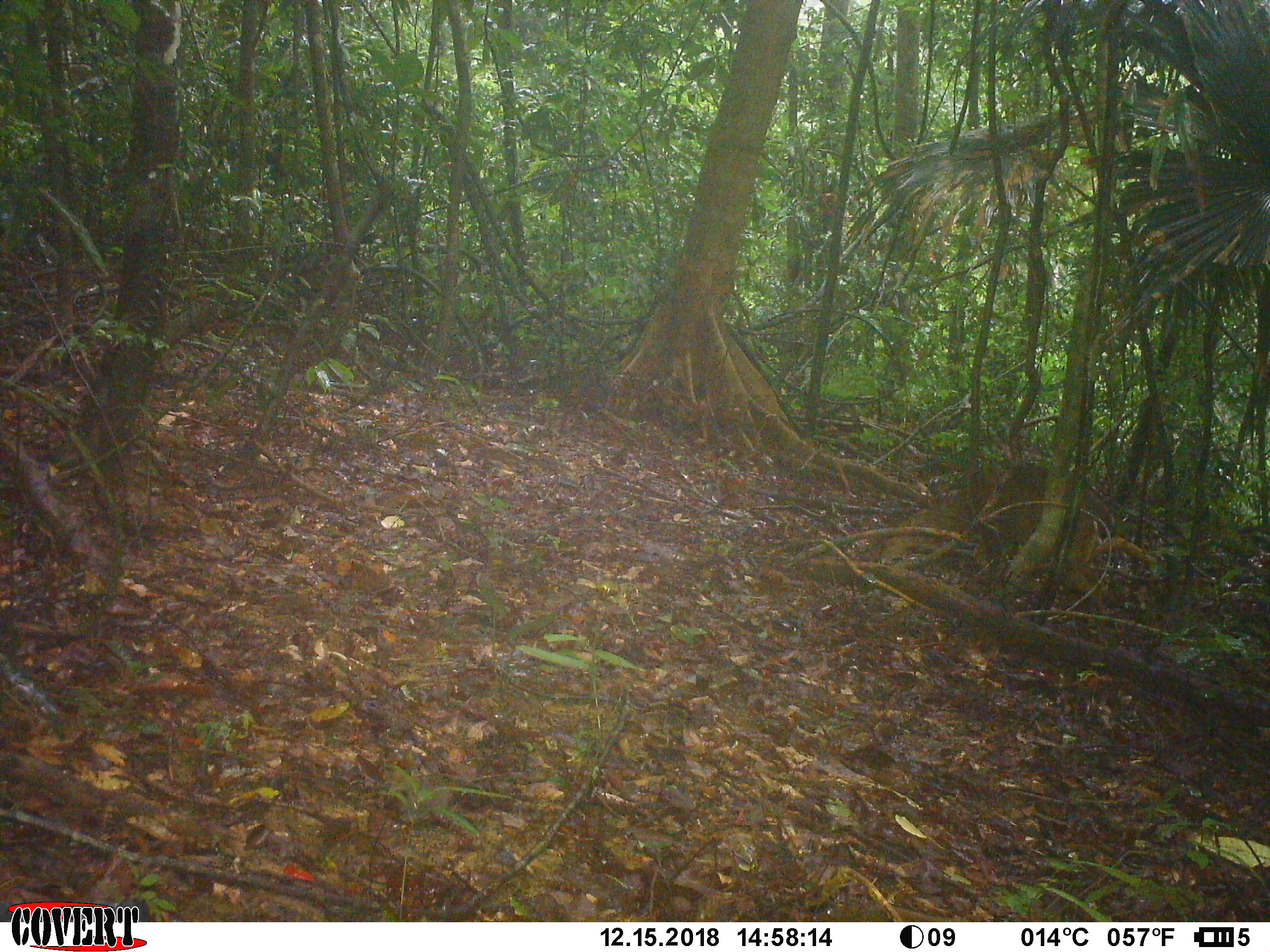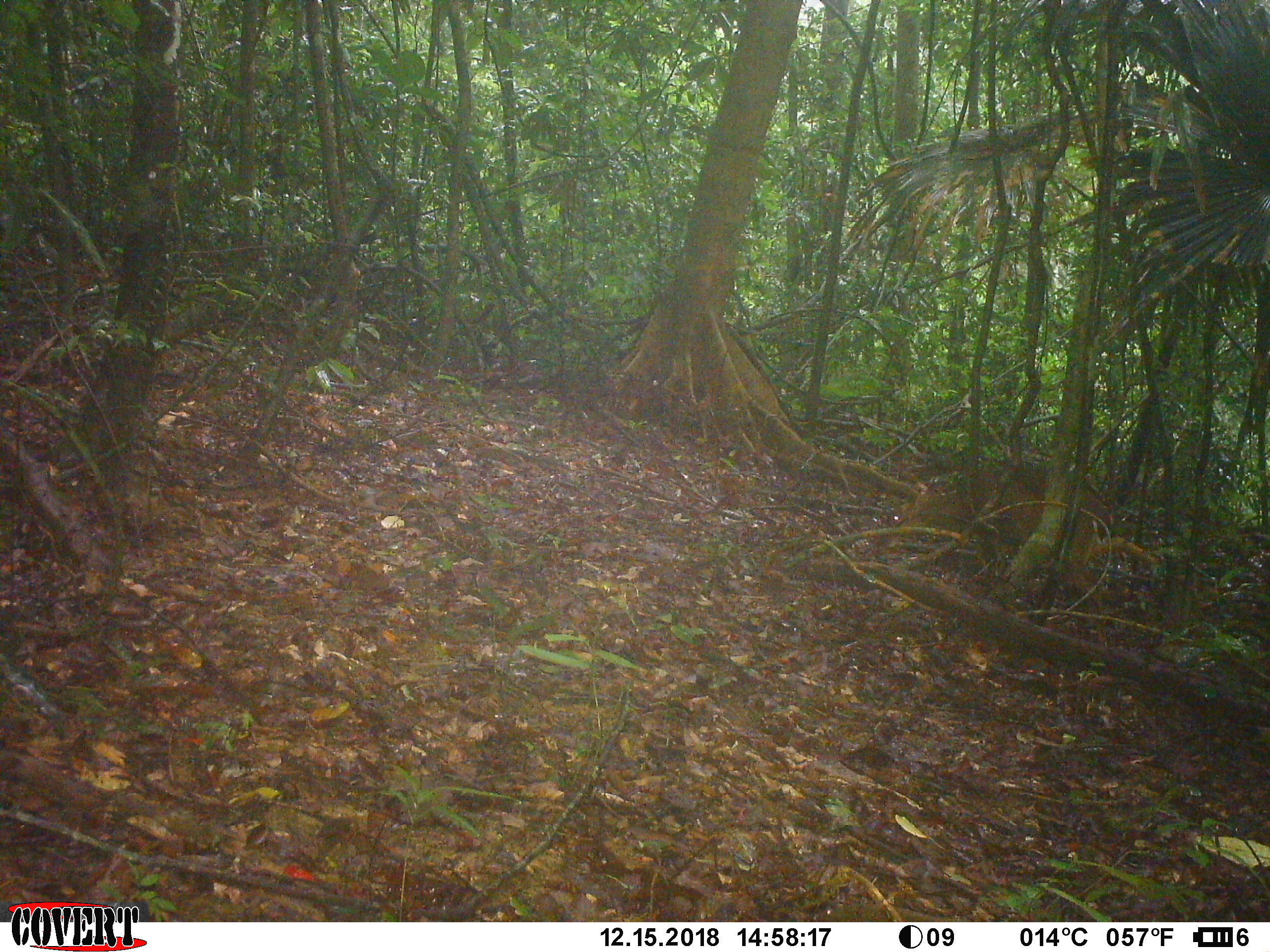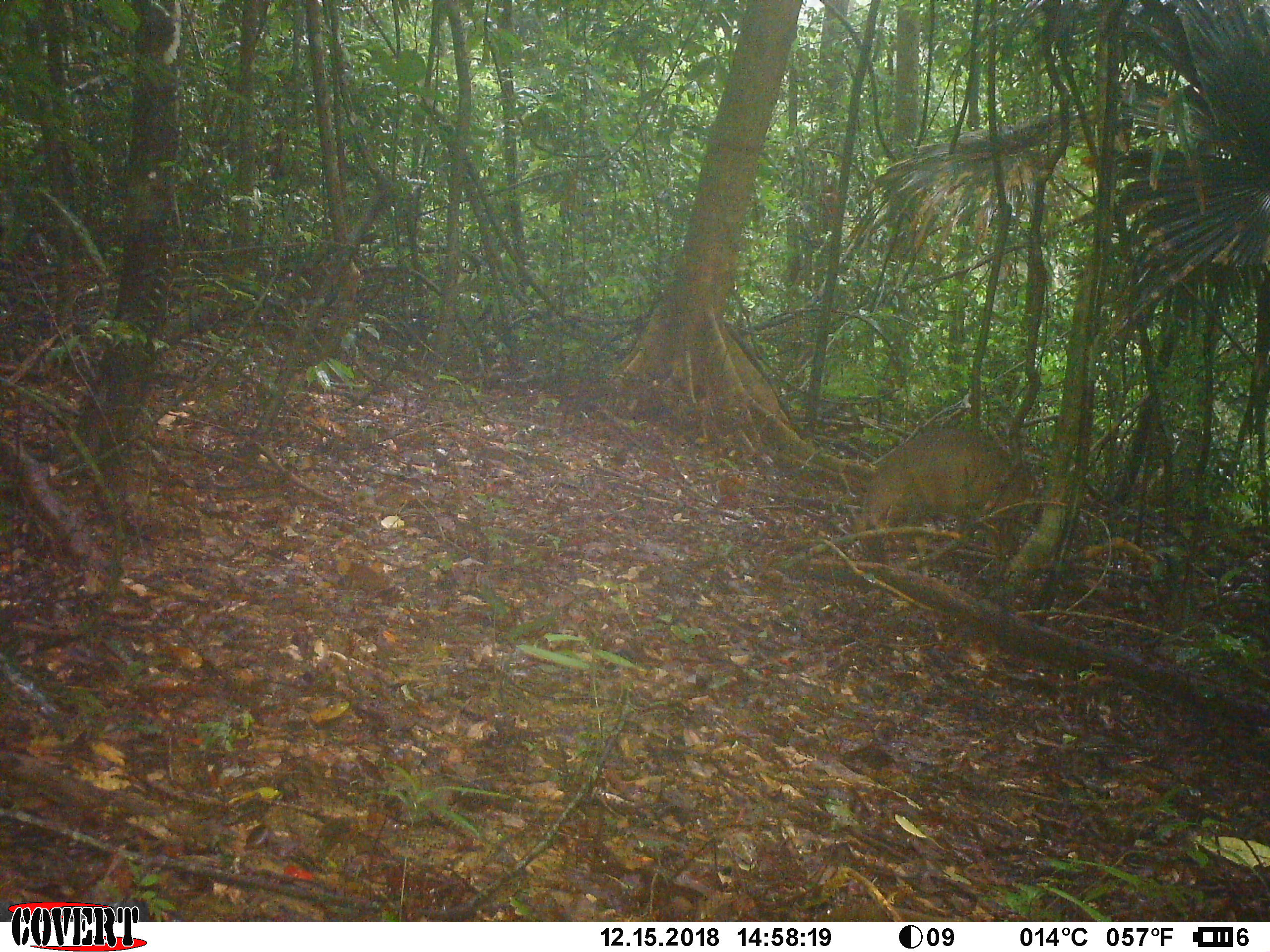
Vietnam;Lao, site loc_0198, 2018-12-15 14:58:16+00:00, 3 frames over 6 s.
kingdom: Animalia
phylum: Chordata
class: Mammalia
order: Artiodactyla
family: Cervidae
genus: Muntiacus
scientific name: Muntiacus vuquangensis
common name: large-antlered muntjac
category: large antlered muntjac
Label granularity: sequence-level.